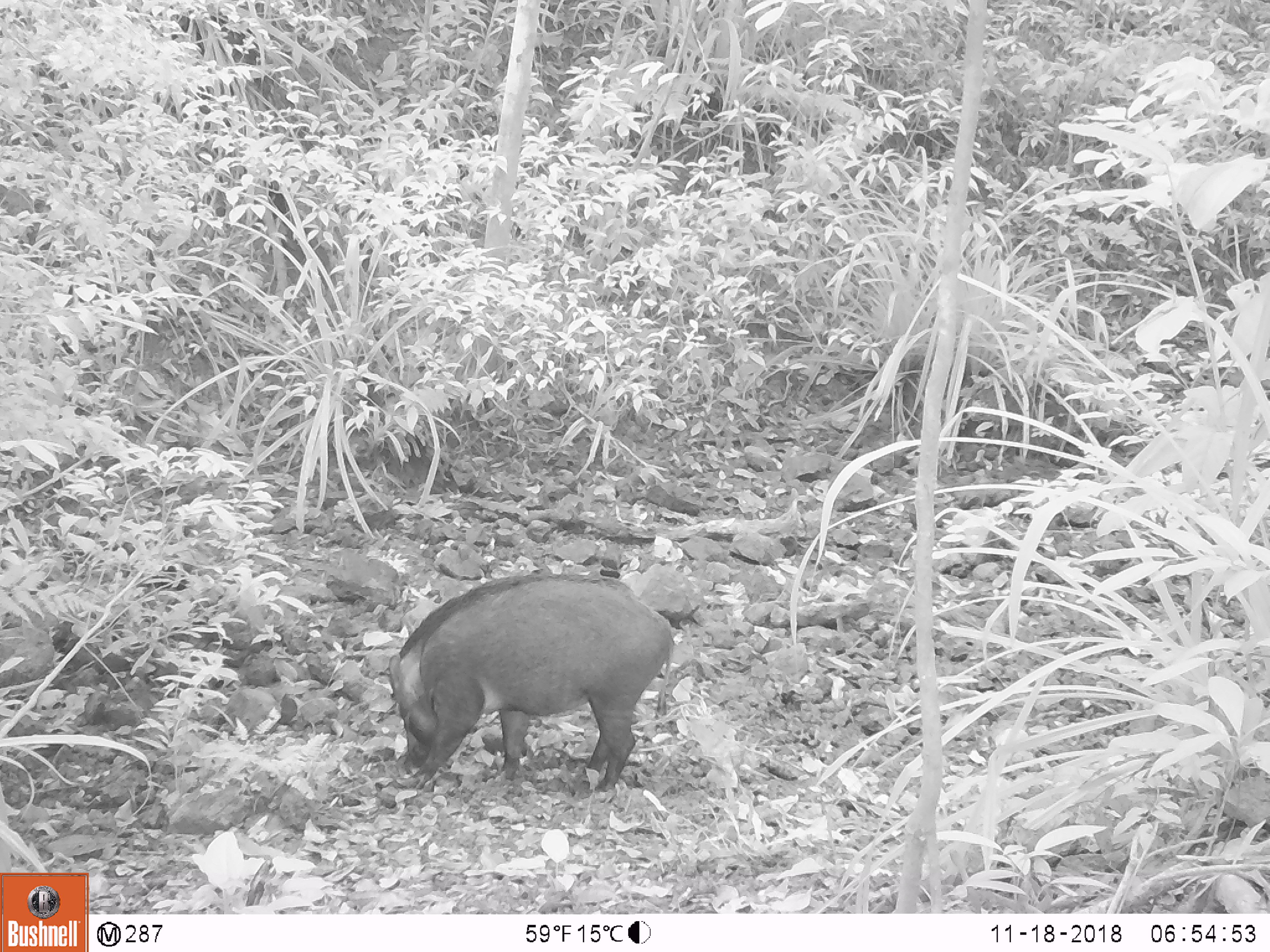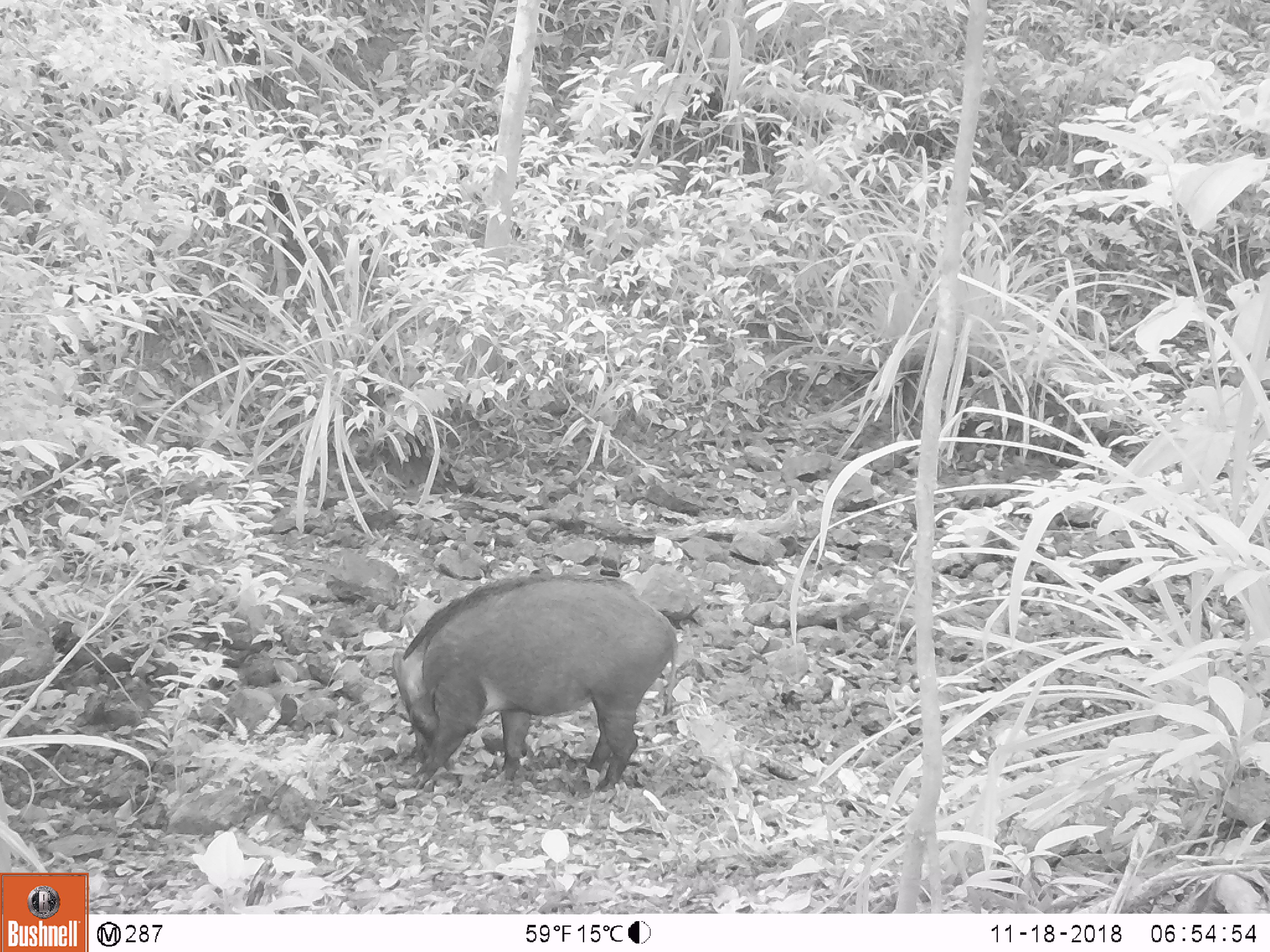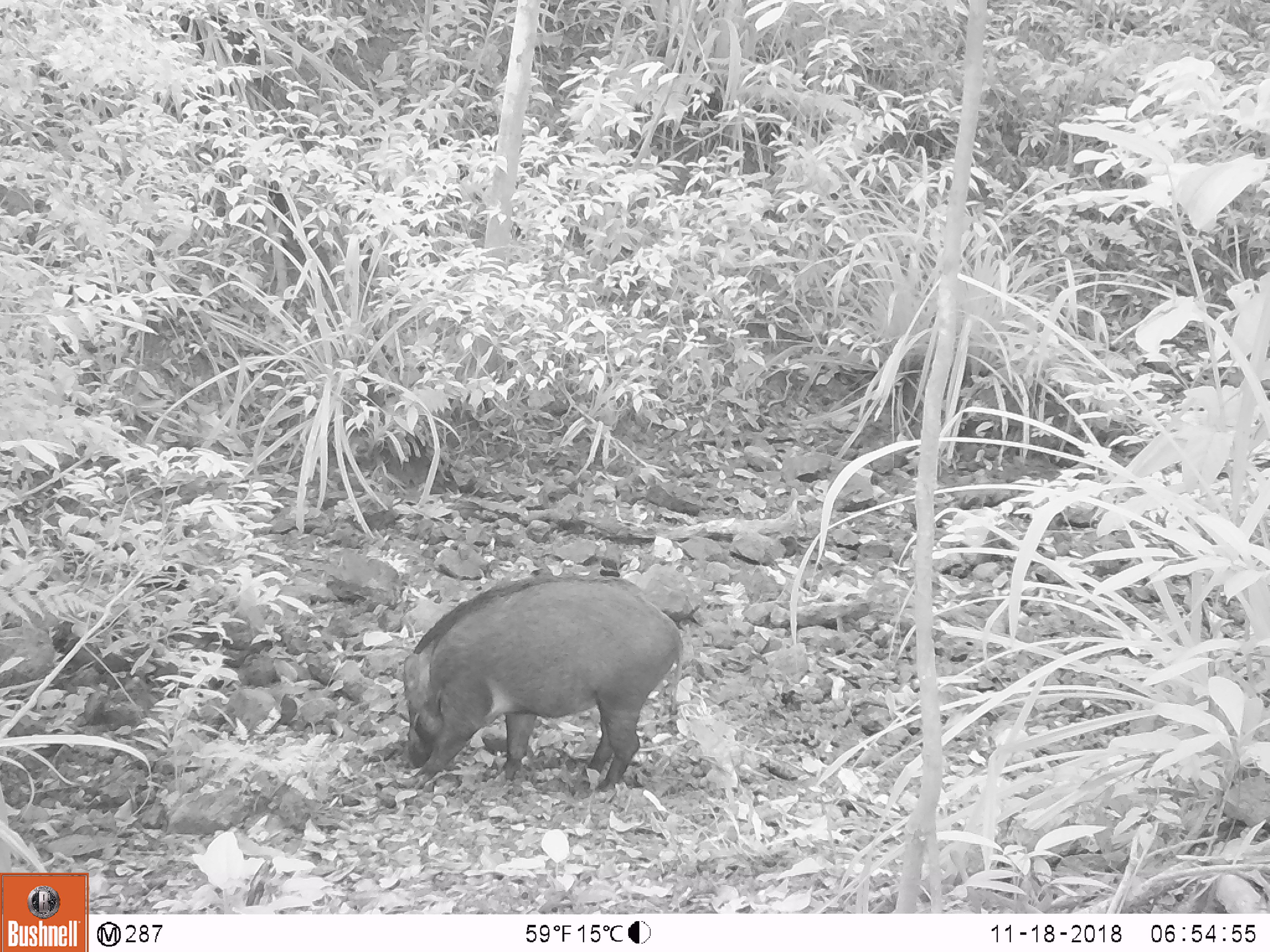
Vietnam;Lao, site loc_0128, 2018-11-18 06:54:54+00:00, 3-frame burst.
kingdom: Animalia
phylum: Chordata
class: Mammalia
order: Artiodactyla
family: Suidae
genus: Sus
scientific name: Sus scrofa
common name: eurasian wild pig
Eurasian wild pig (Sus scrofa). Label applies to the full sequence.